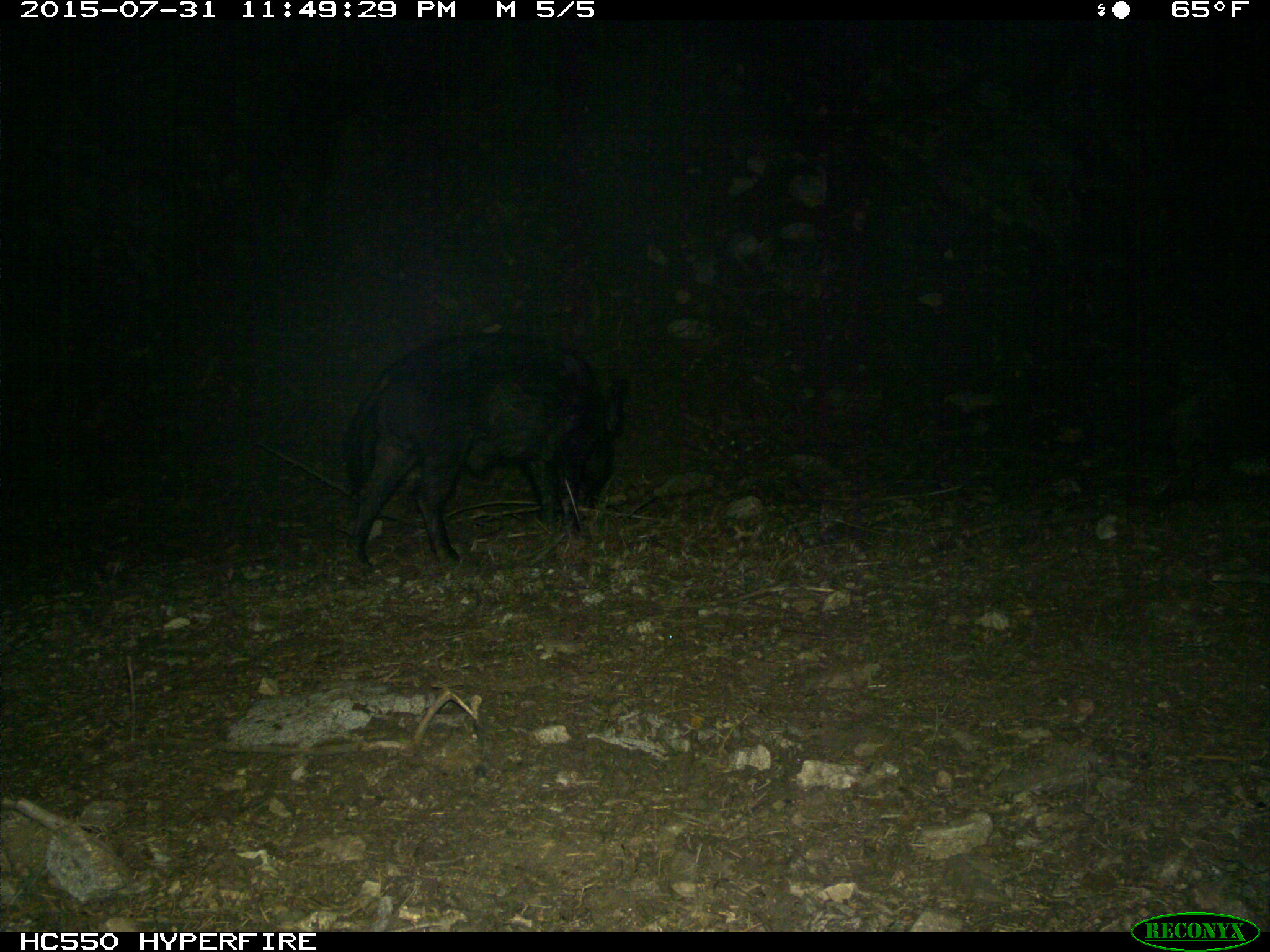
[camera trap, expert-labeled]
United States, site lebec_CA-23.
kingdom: Animalia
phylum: Chordata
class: Mammalia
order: Artiodactyla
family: Suidae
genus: Sus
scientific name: Sus scrofa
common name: wild boar